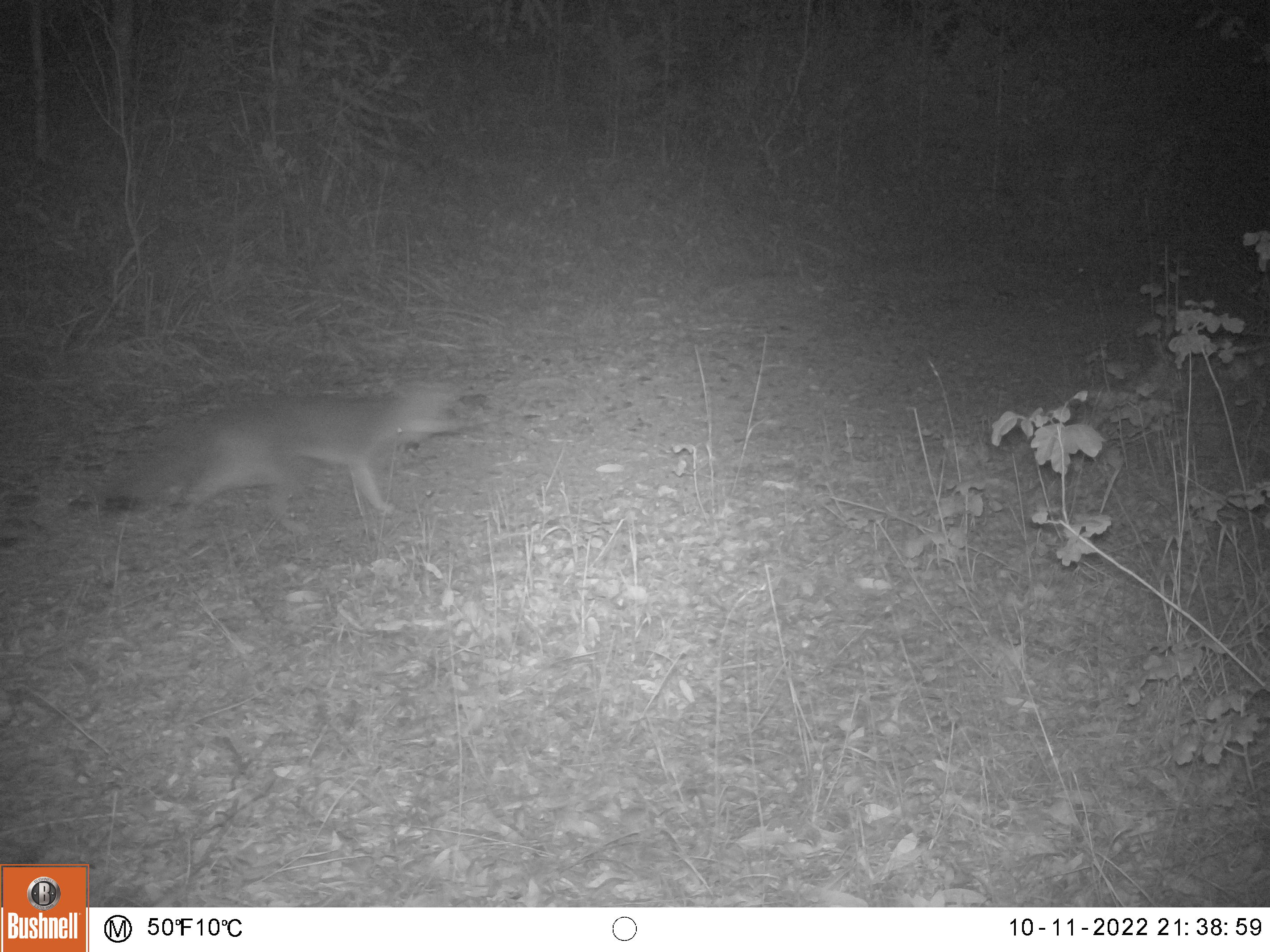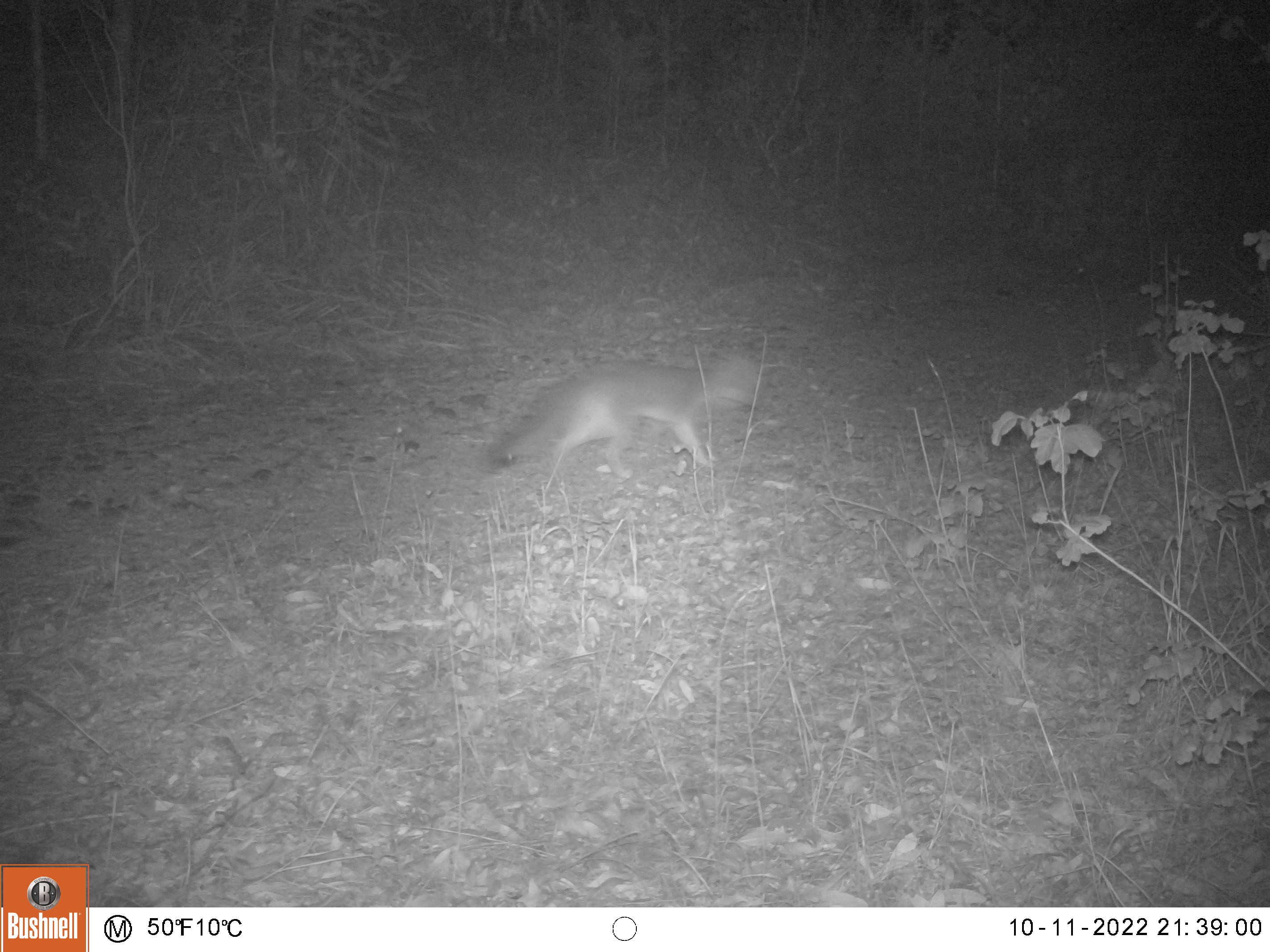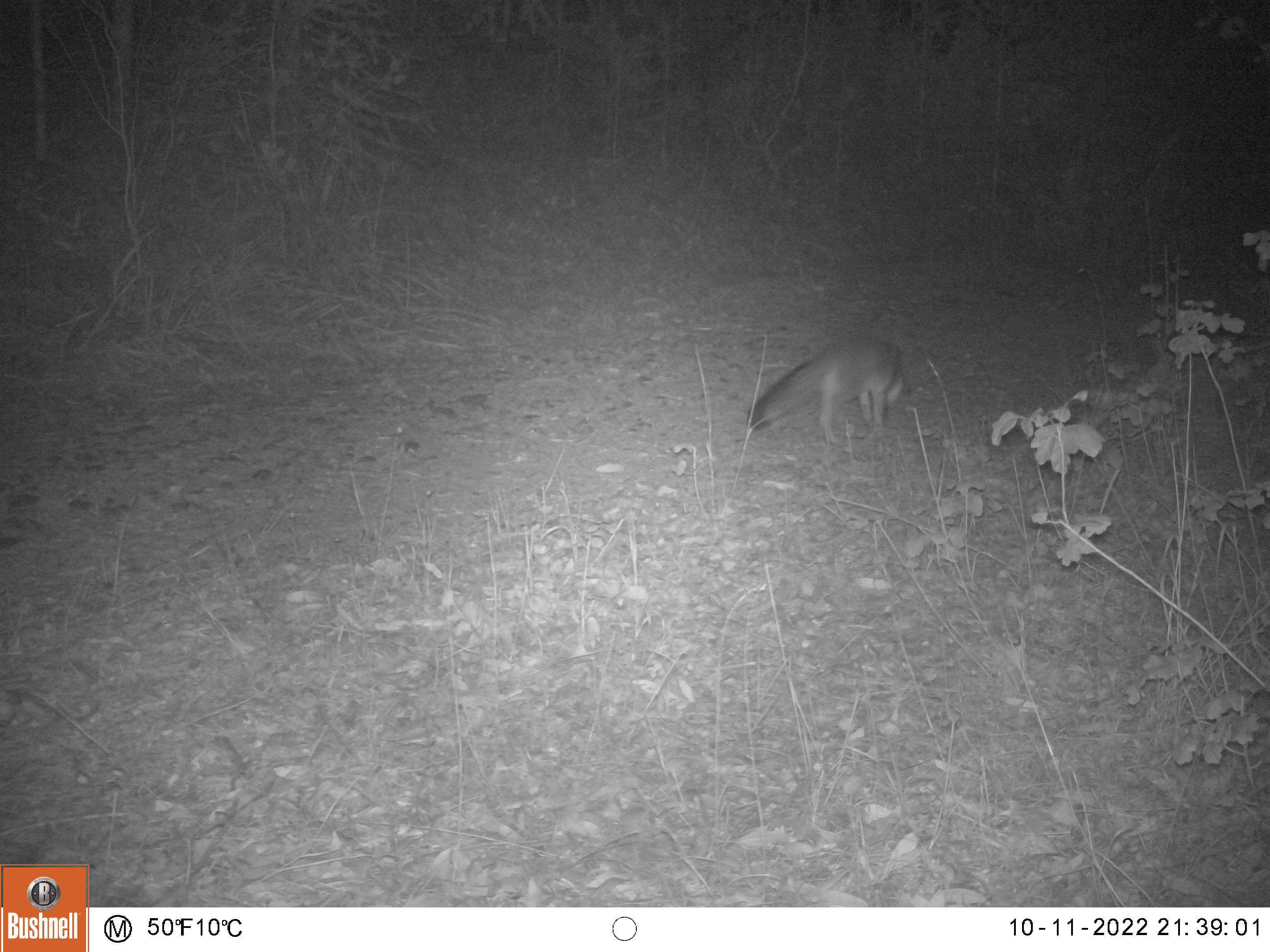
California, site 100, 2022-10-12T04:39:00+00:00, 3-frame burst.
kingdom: Animalia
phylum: Chordata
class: Mammalia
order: Carnivora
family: Canidae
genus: Urocyon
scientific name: Urocyon cinereoargenteus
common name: gray fox